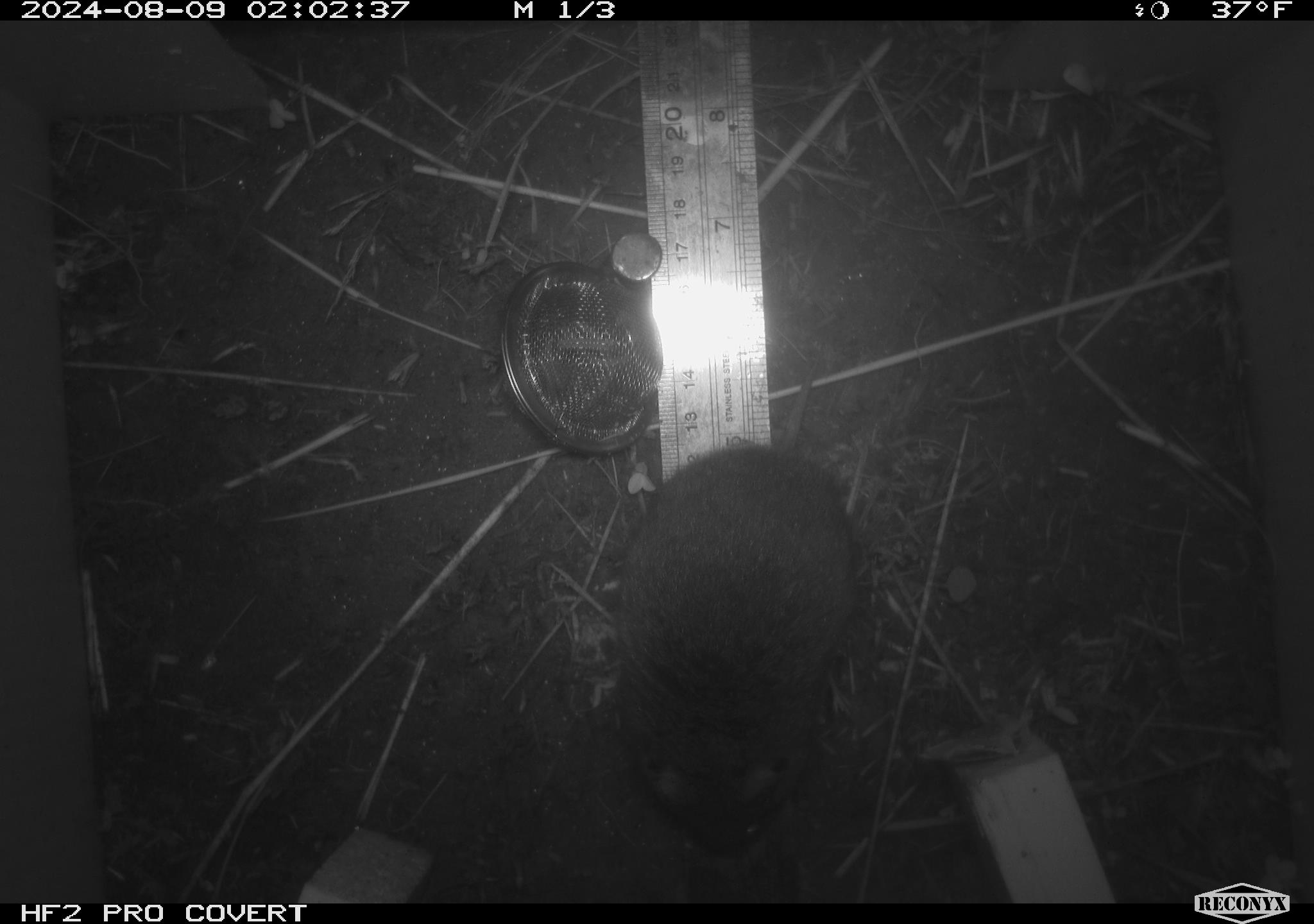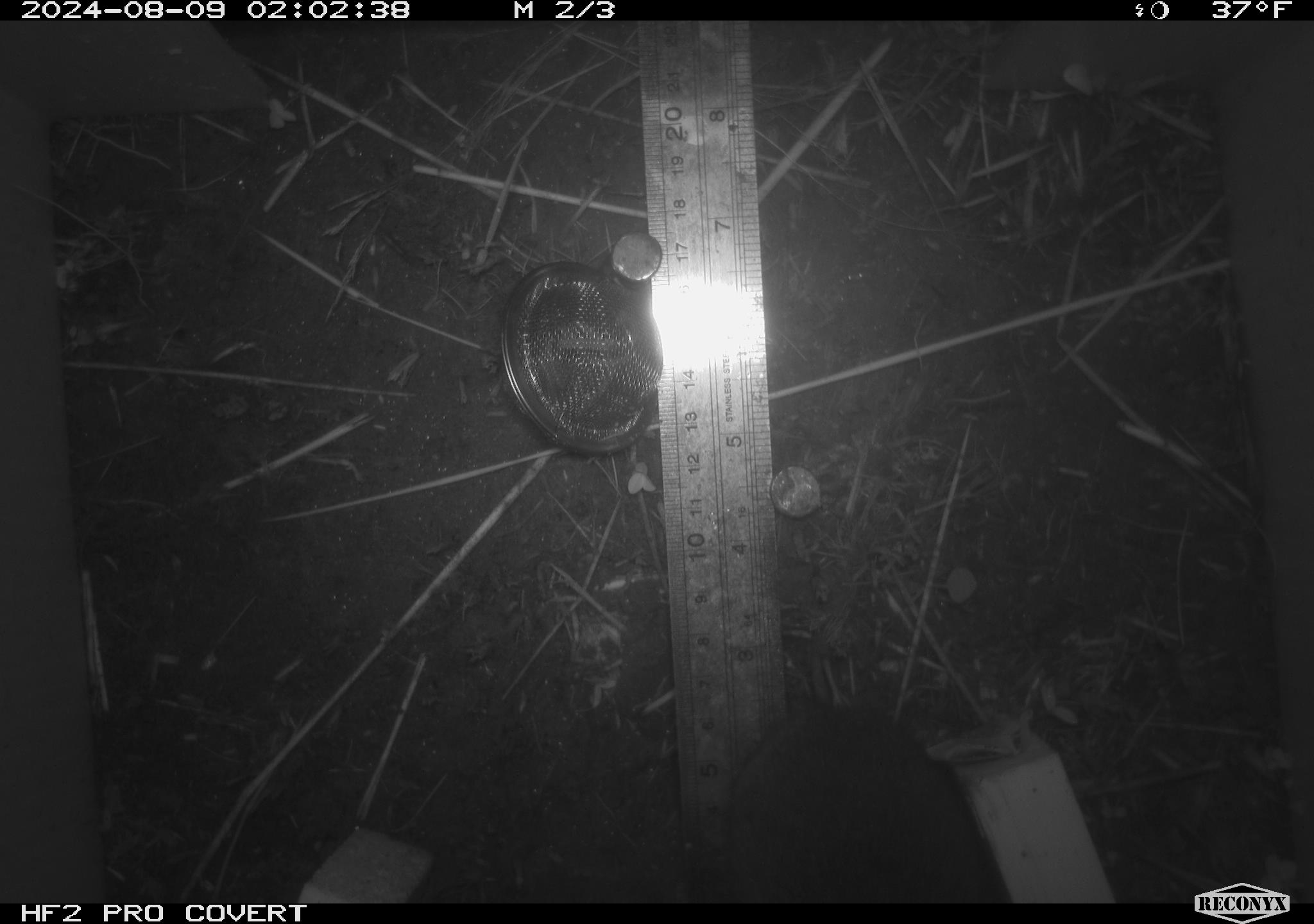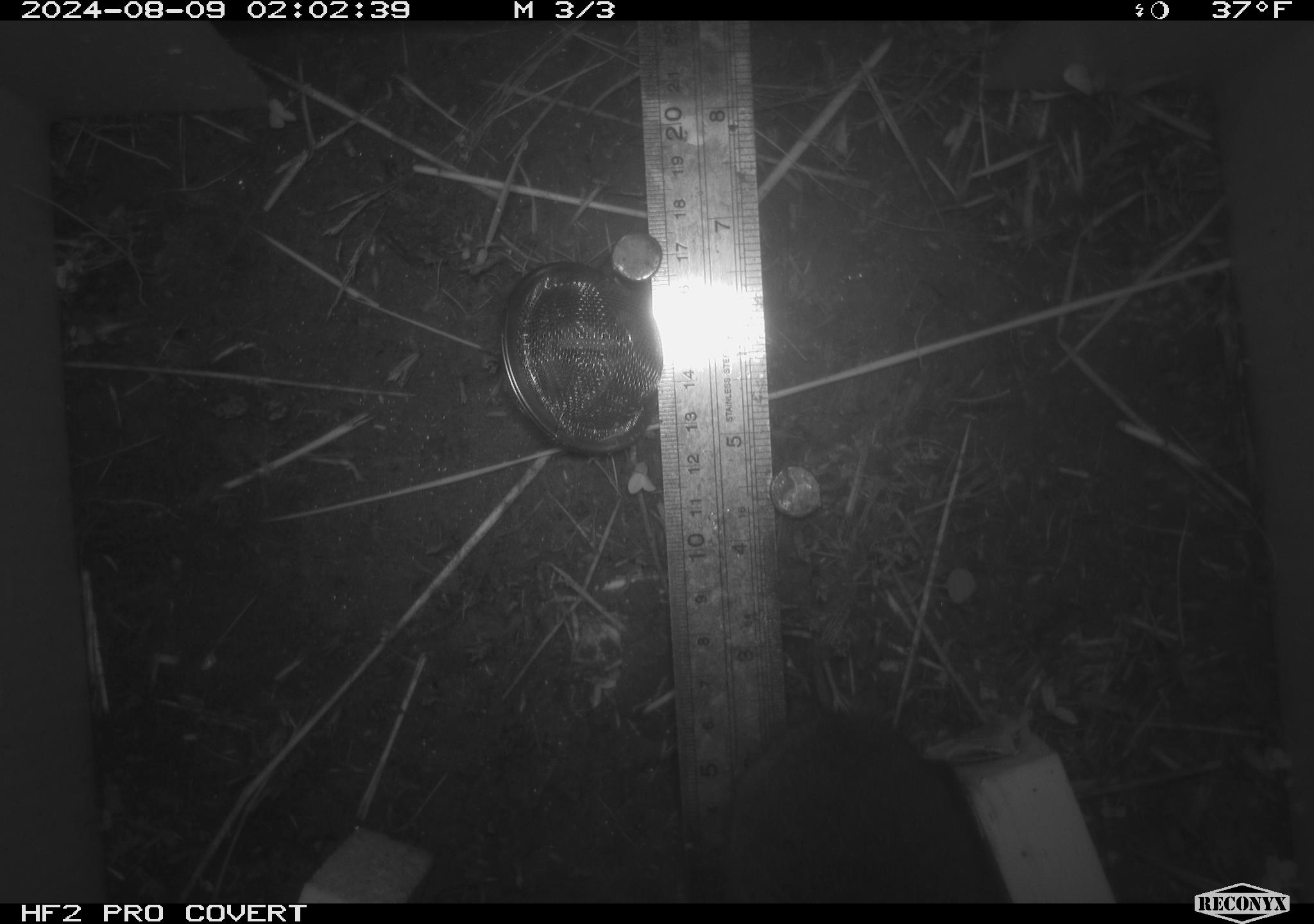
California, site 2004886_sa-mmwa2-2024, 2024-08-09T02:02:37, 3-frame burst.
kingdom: Animalia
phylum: Chordata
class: Mammalia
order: Rodentia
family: Cricetidae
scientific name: Arvicolinae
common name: voles, lemmings, and muskrats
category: arvicolinae subfamily